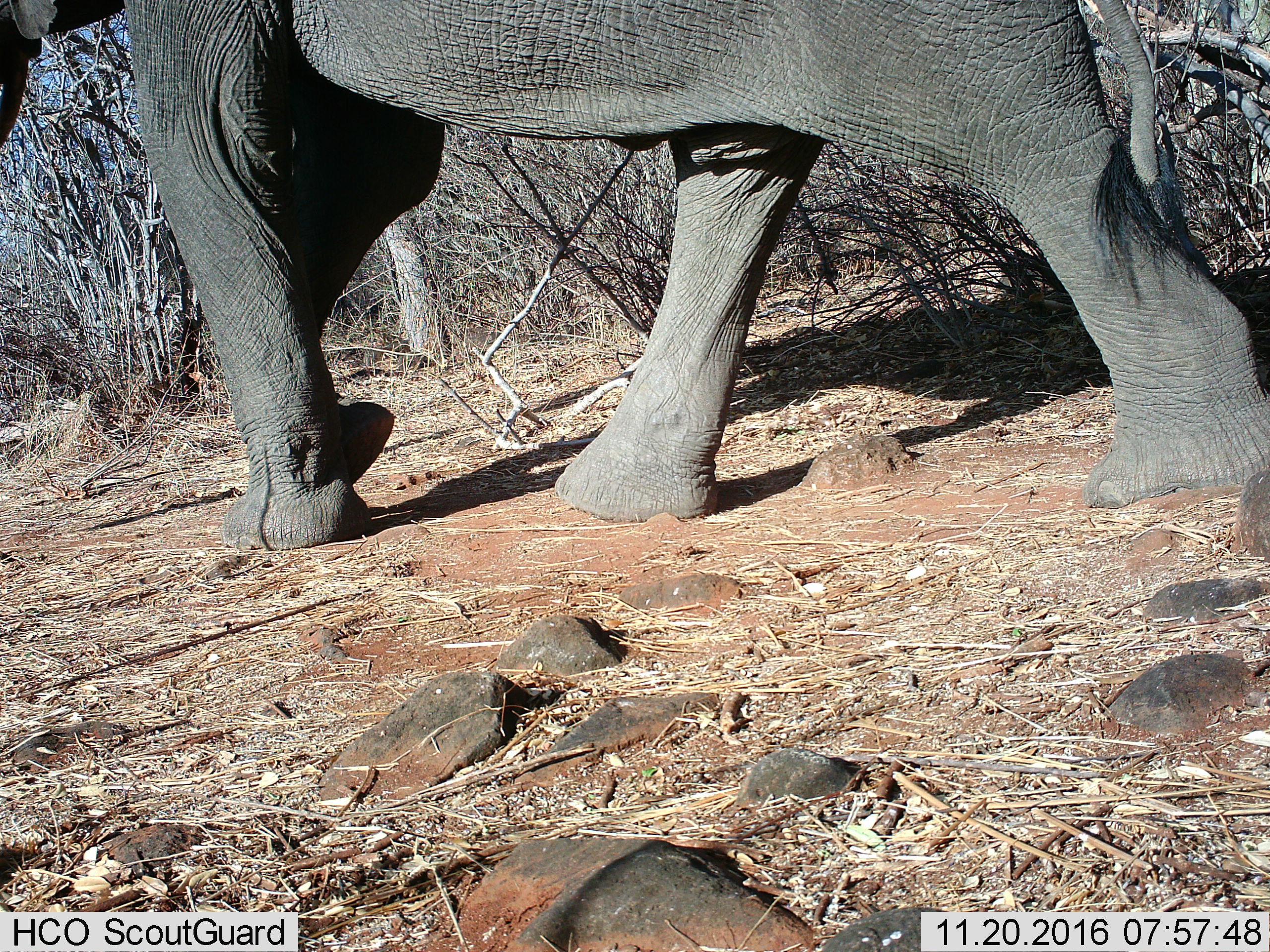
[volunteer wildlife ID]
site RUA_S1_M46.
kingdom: Animalia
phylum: Chordata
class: Mammalia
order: Proboscidea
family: Elephantidae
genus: Loxodonta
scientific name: Loxodonta africana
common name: african bush elephant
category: elephant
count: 1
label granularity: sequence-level